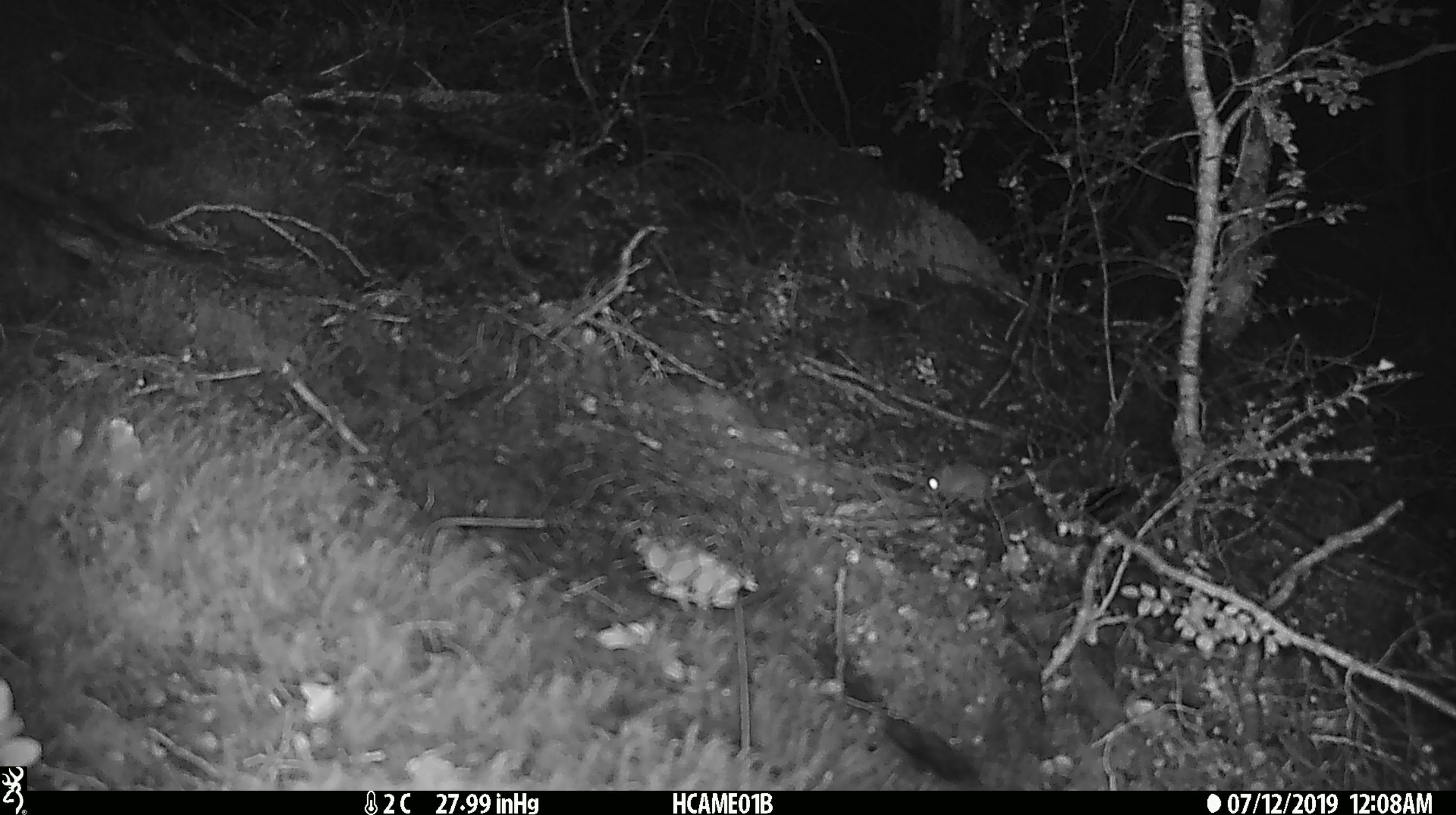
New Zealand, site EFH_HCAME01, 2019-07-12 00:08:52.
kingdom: Animalia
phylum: Chordata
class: Mammalia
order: Rodentia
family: Muridae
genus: Mus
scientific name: Mus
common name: mouse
Mouse (Mus).